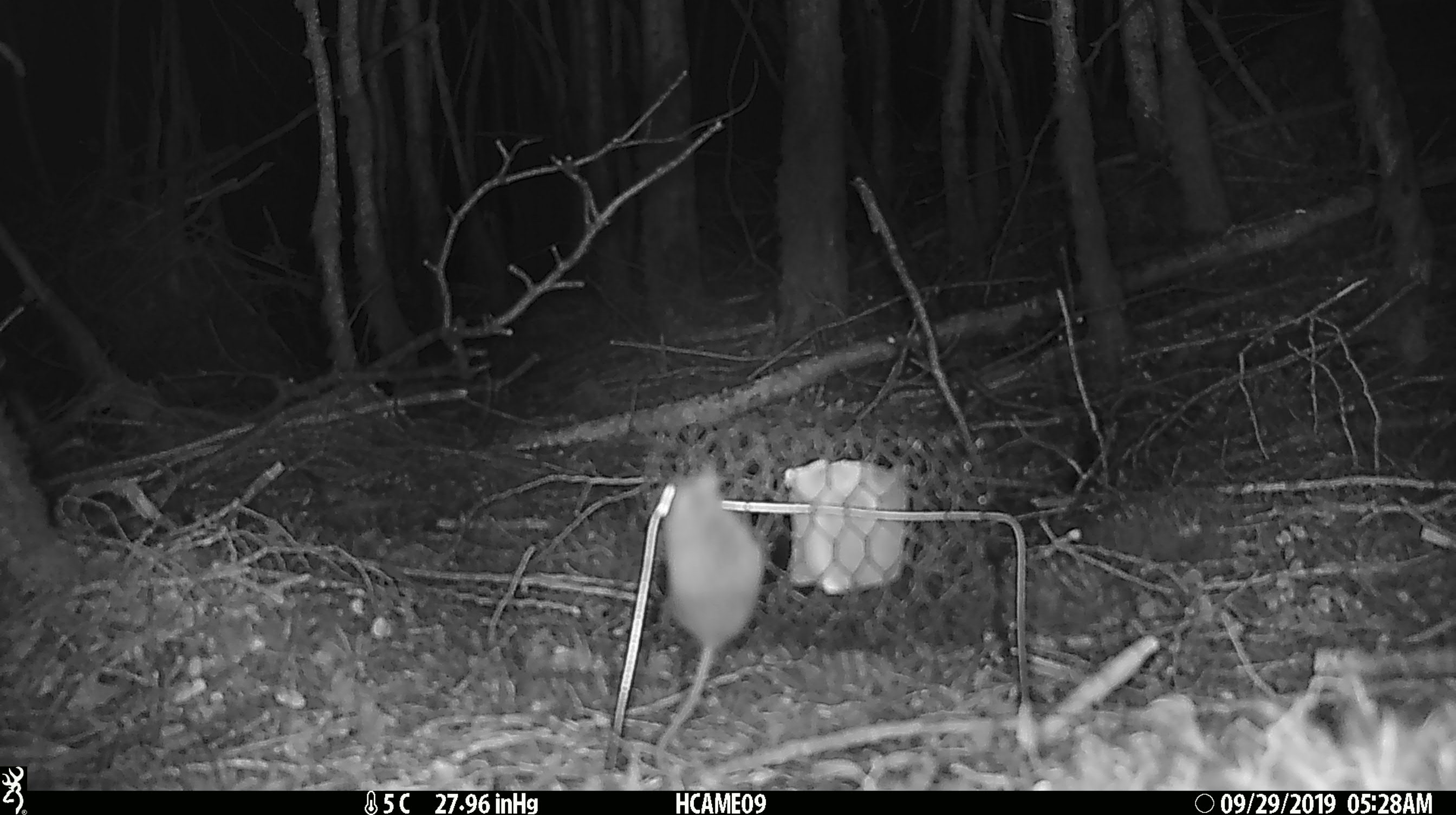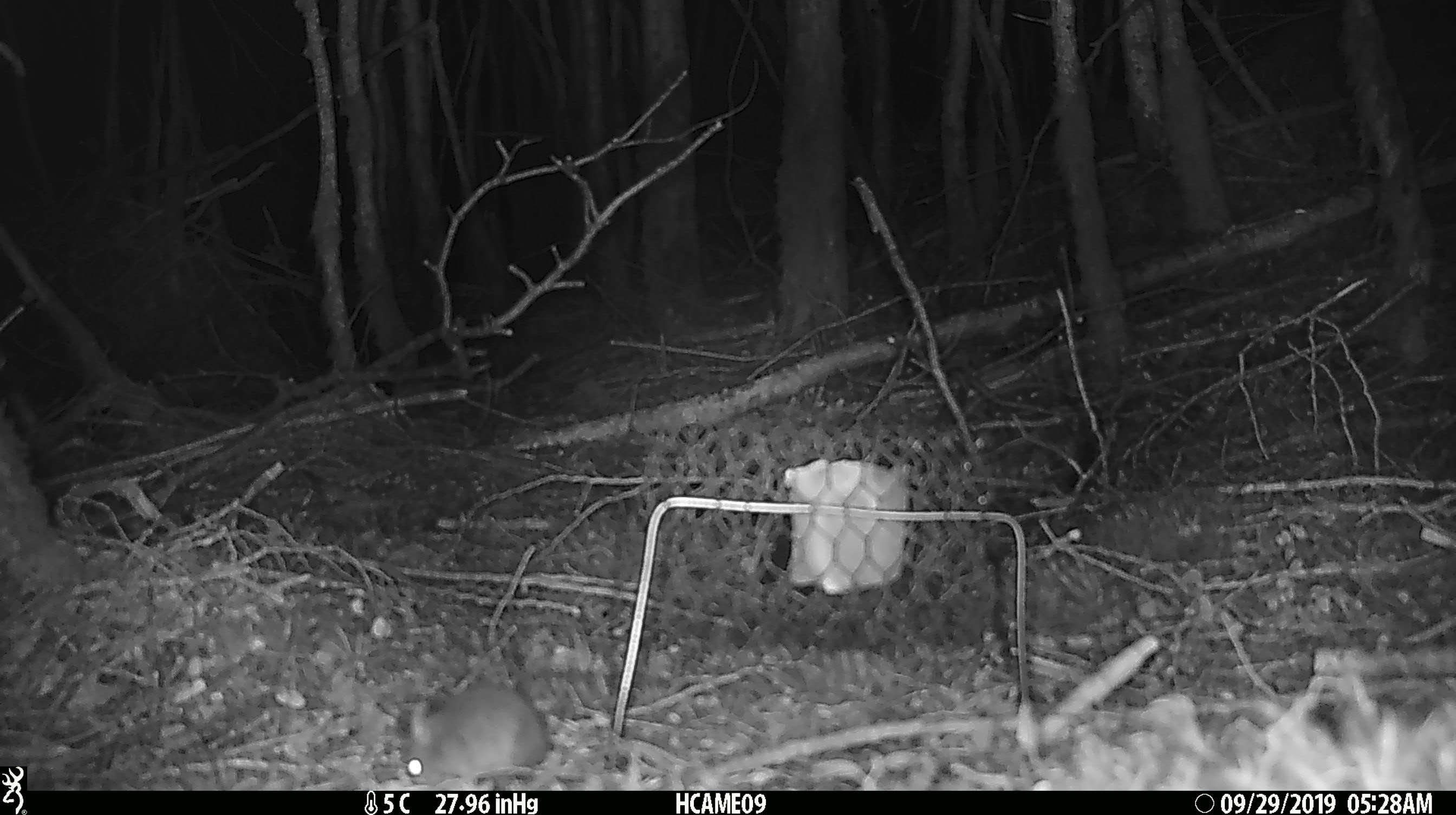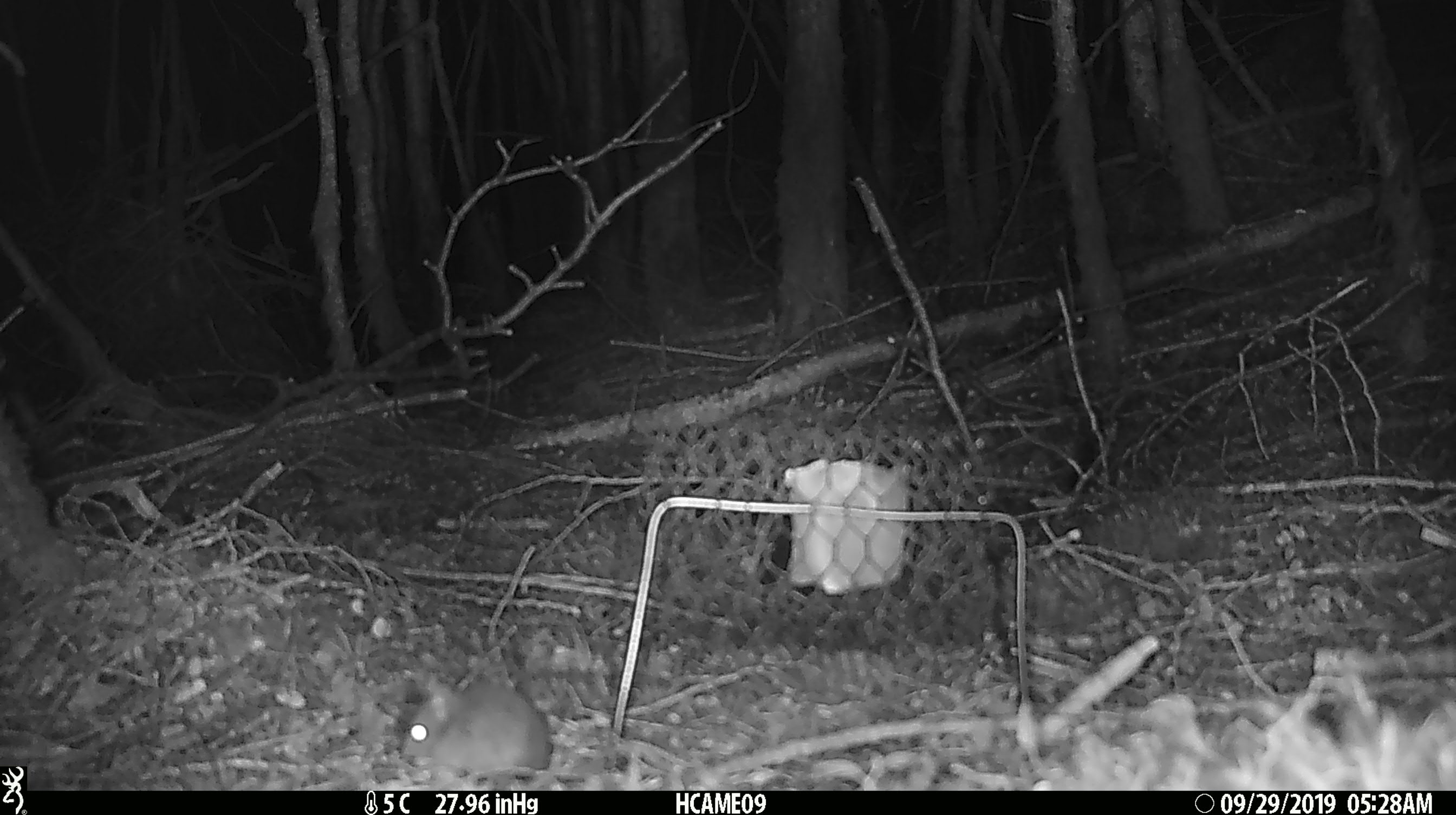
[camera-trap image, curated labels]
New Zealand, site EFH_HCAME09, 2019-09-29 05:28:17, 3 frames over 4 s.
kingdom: Animalia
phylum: Chordata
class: Mammalia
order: Rodentia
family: Muridae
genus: Mus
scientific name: Mus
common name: mouse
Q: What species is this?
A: Mouse (Mus).